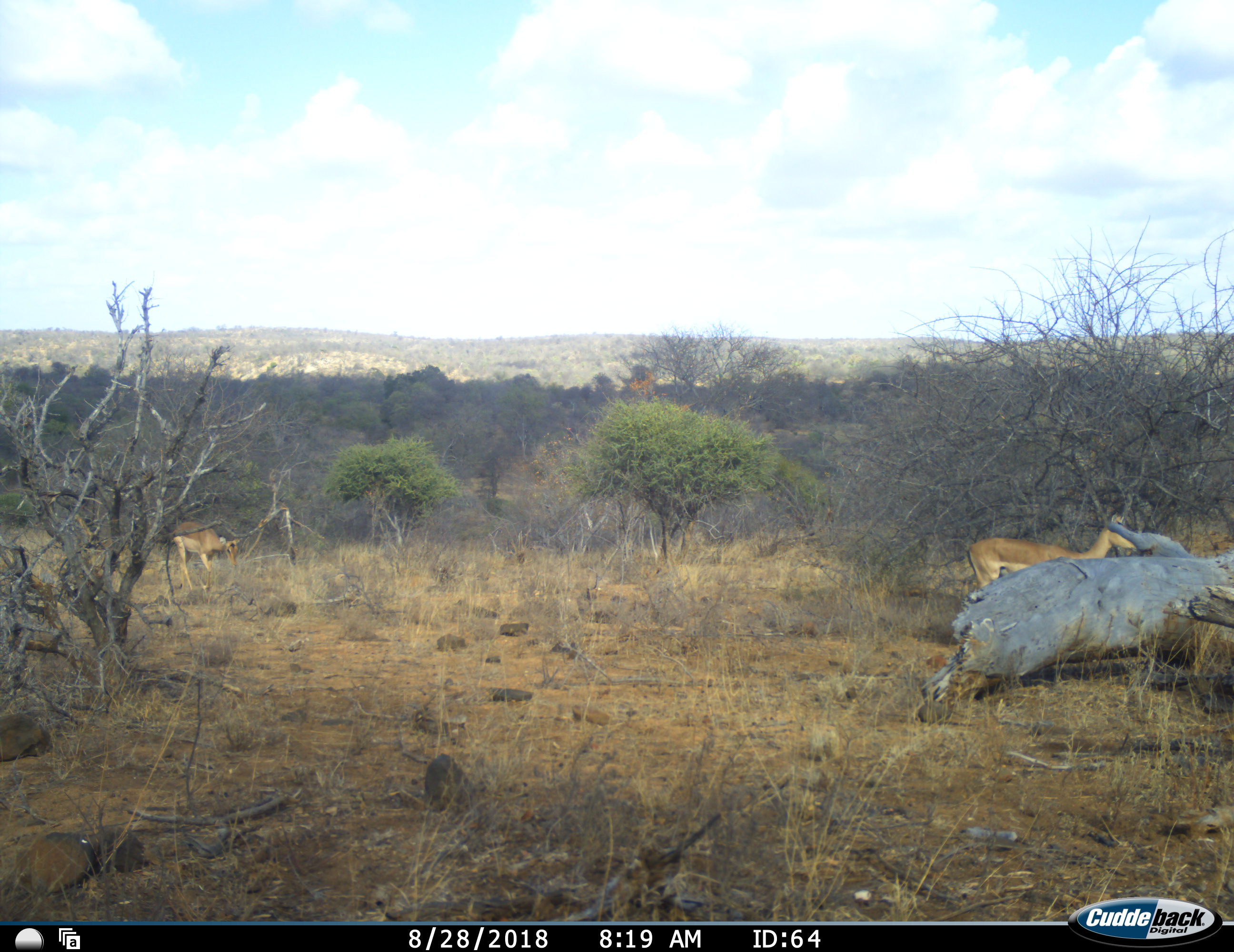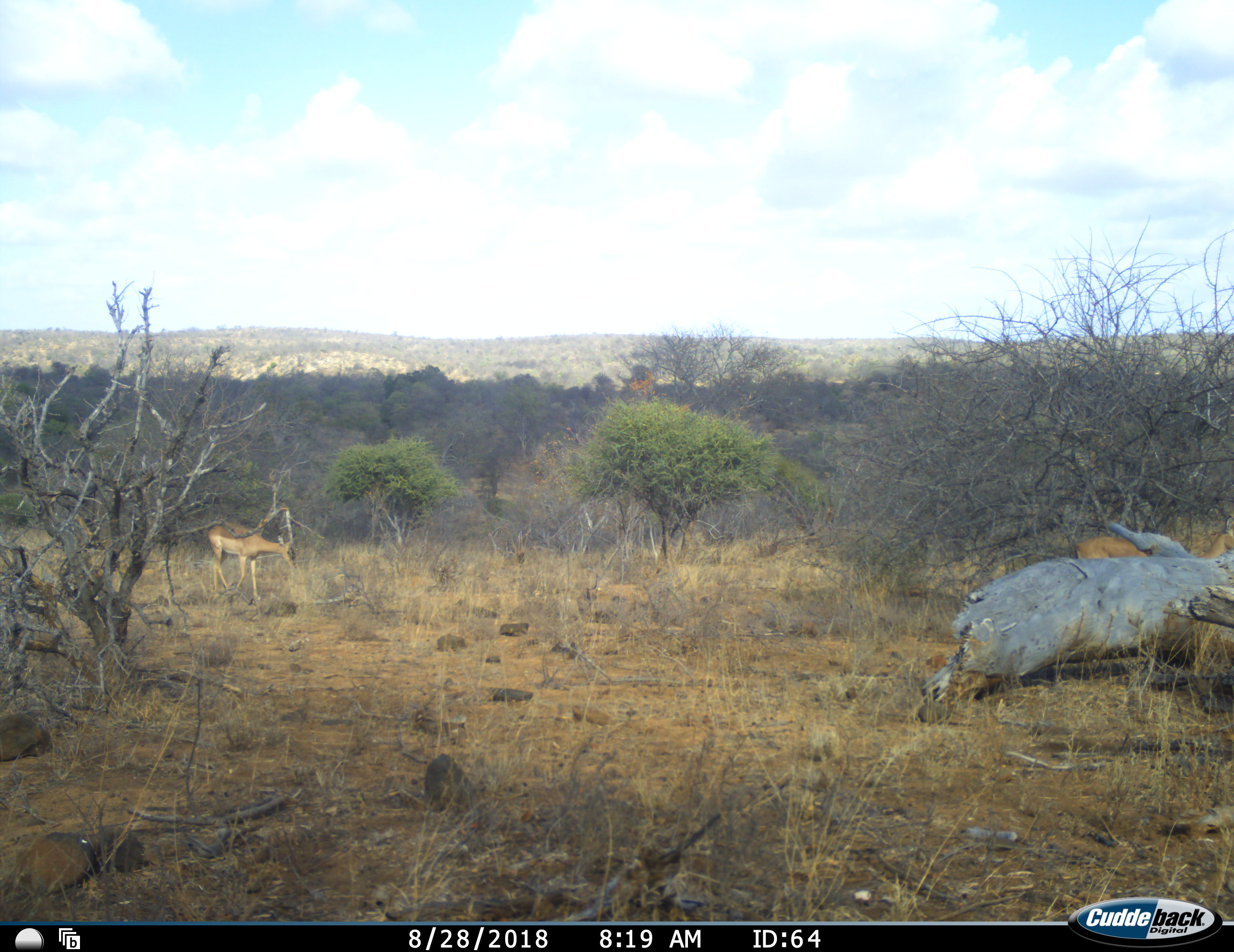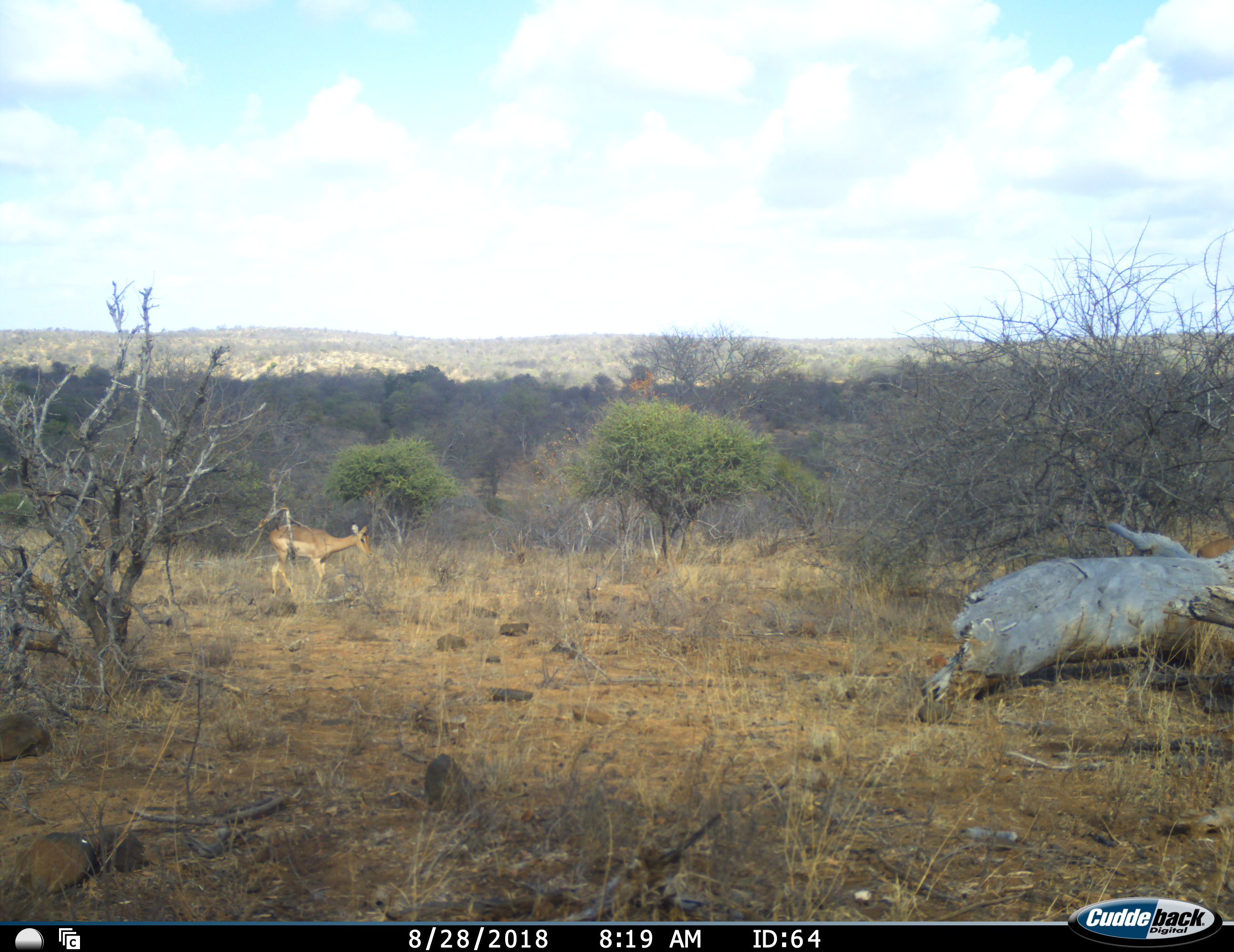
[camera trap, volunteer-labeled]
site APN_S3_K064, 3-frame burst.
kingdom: Animalia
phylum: Chordata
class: Mammalia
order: Artiodactyla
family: Bovidae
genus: Aepyceros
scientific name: Aepyceros melampus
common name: impala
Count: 2.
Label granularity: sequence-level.